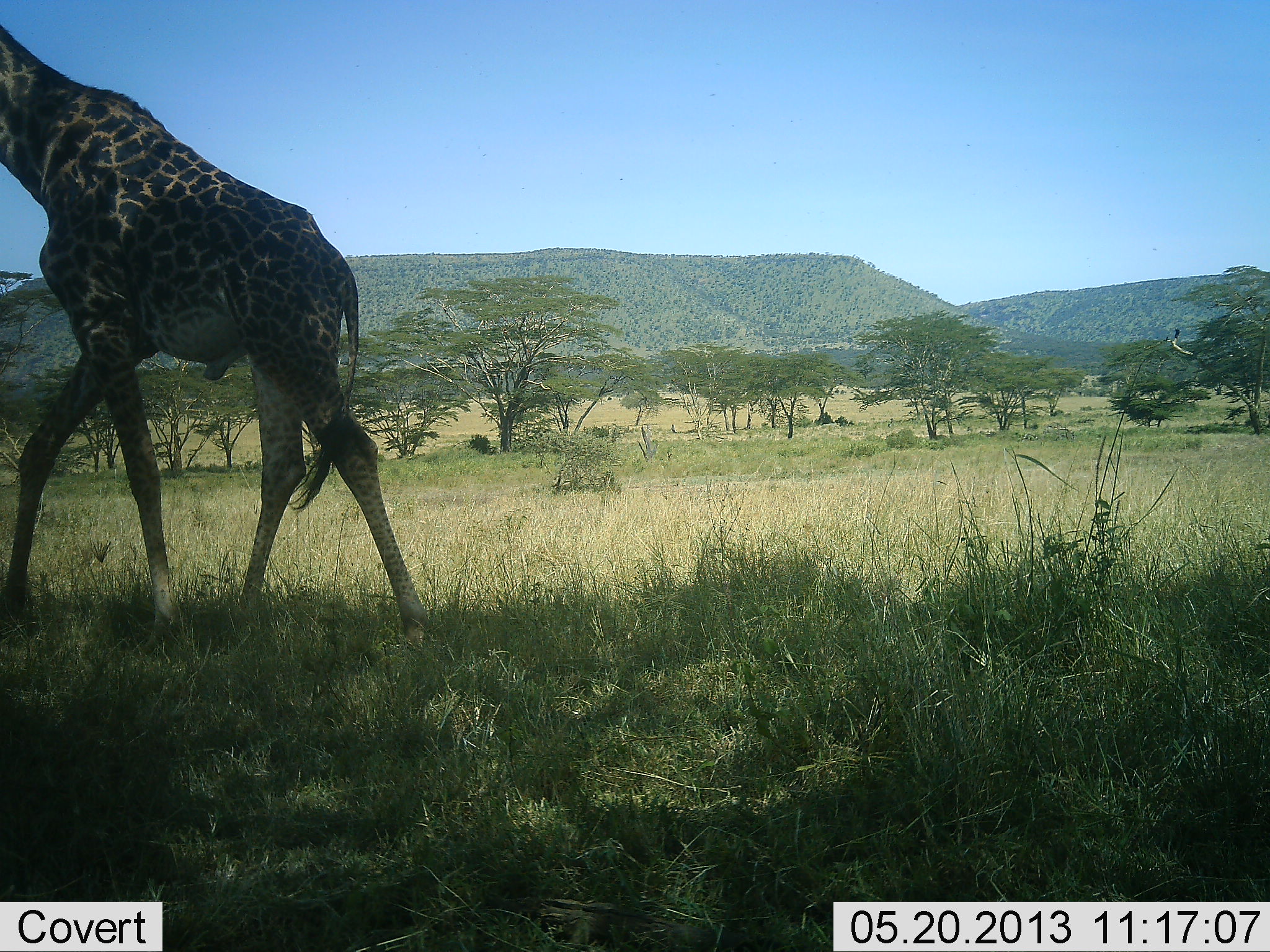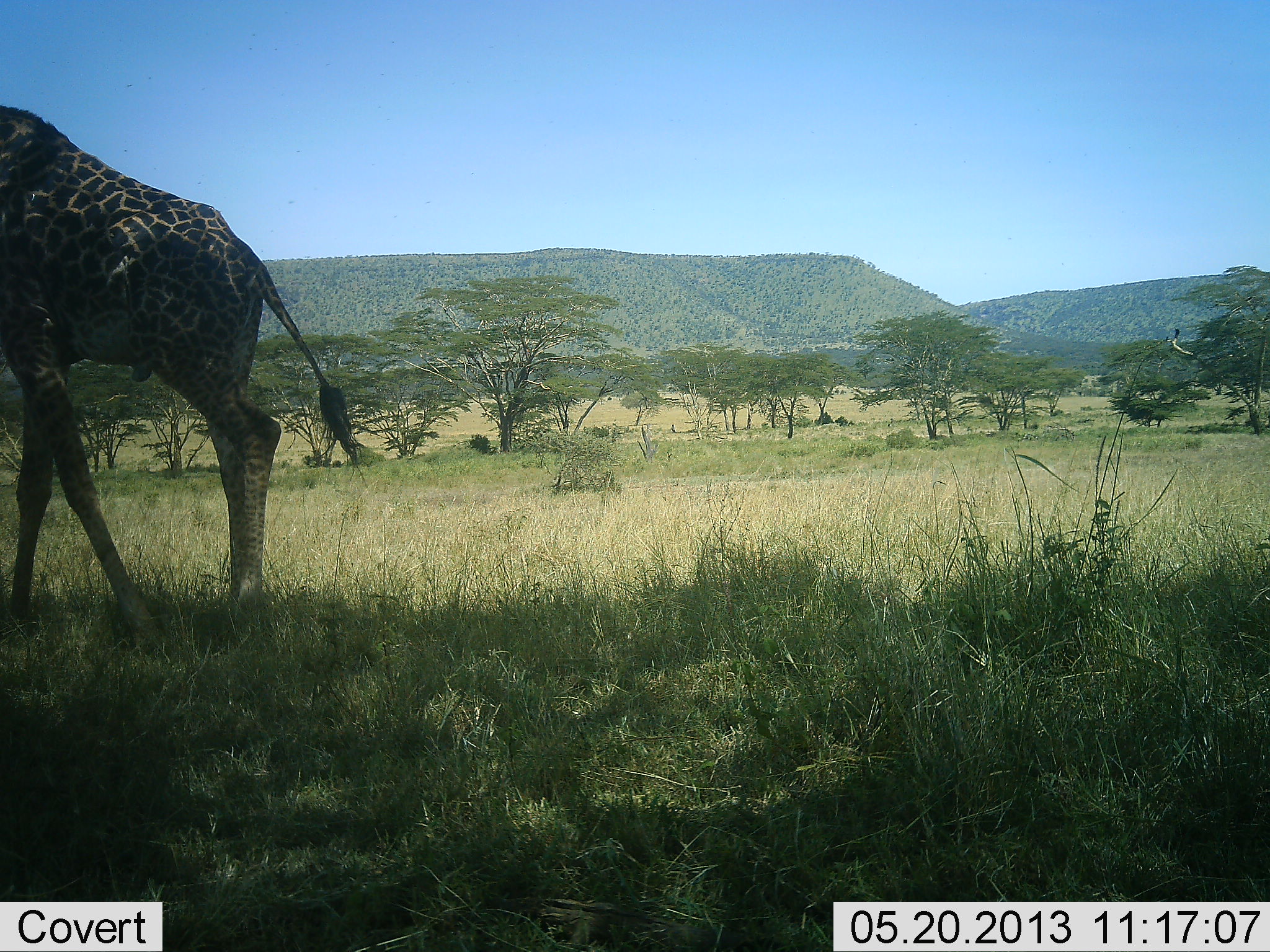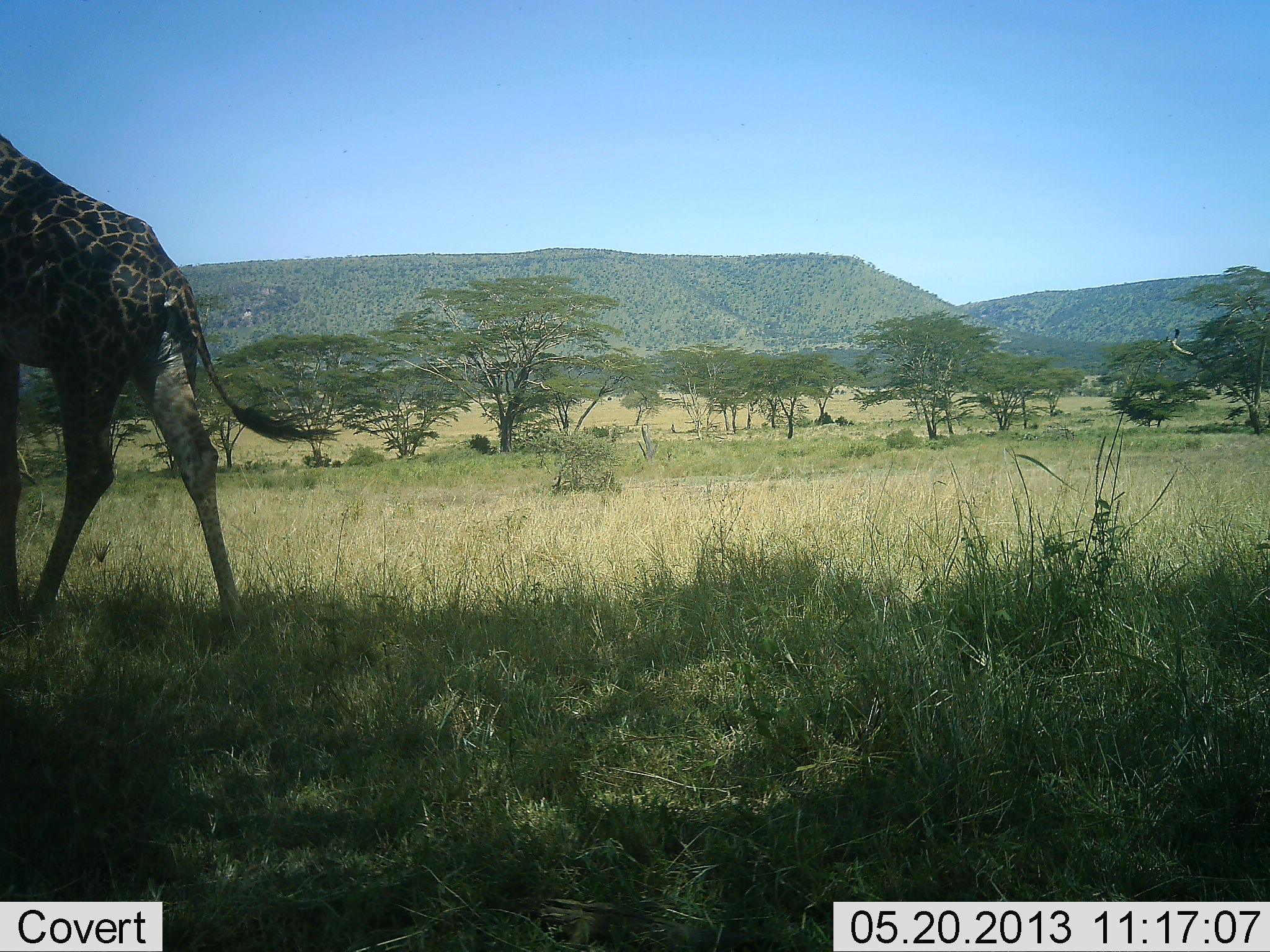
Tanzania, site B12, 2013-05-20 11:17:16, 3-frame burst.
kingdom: Animalia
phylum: Chordata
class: Mammalia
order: Artiodactyla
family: Giraffidae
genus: Giraffa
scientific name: Giraffa camelopardalis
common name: giraffe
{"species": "giraffe (Giraffa camelopardalis)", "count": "1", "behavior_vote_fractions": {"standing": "10%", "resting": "0%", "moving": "100%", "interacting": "0%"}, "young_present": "0%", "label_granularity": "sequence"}